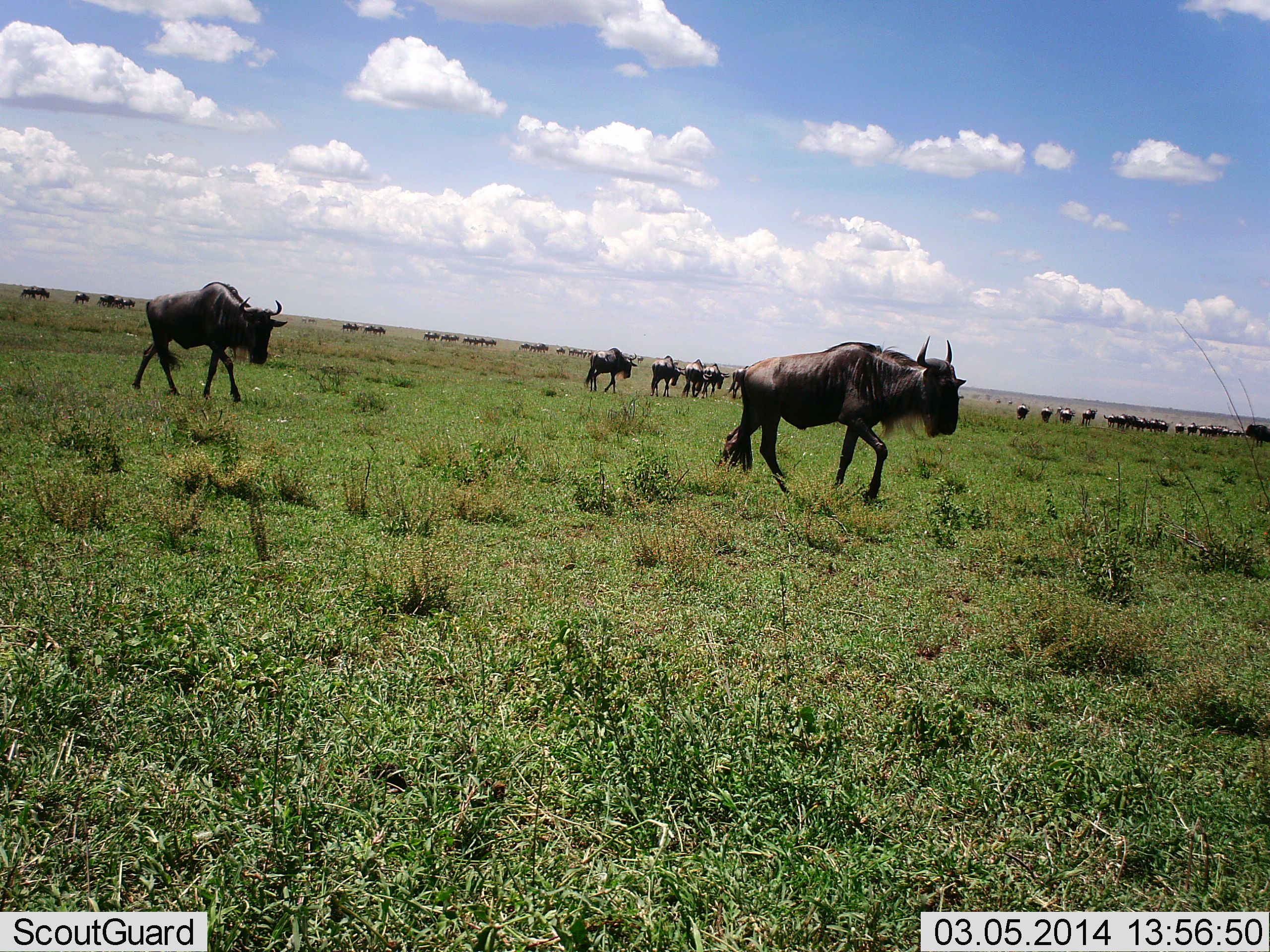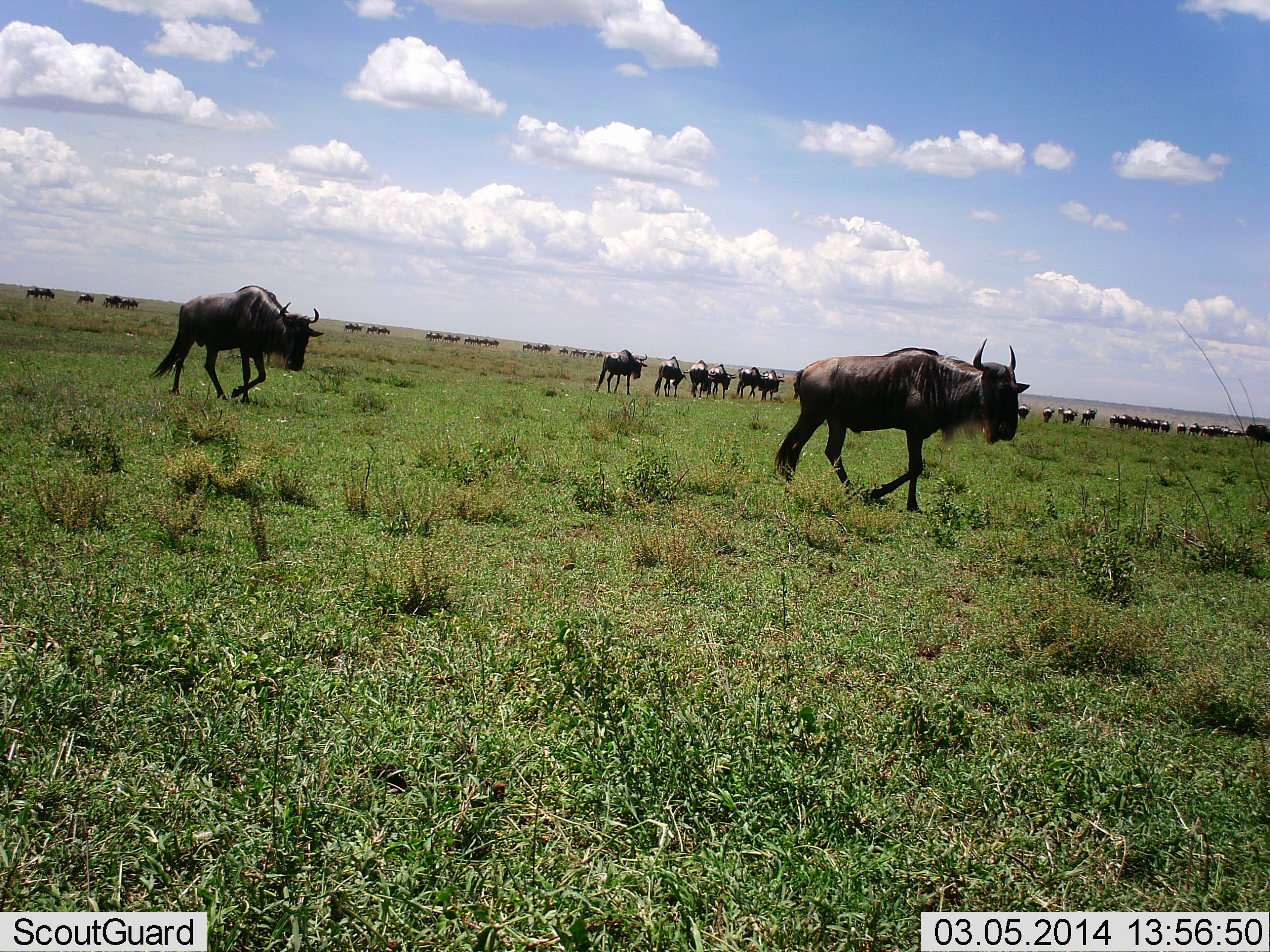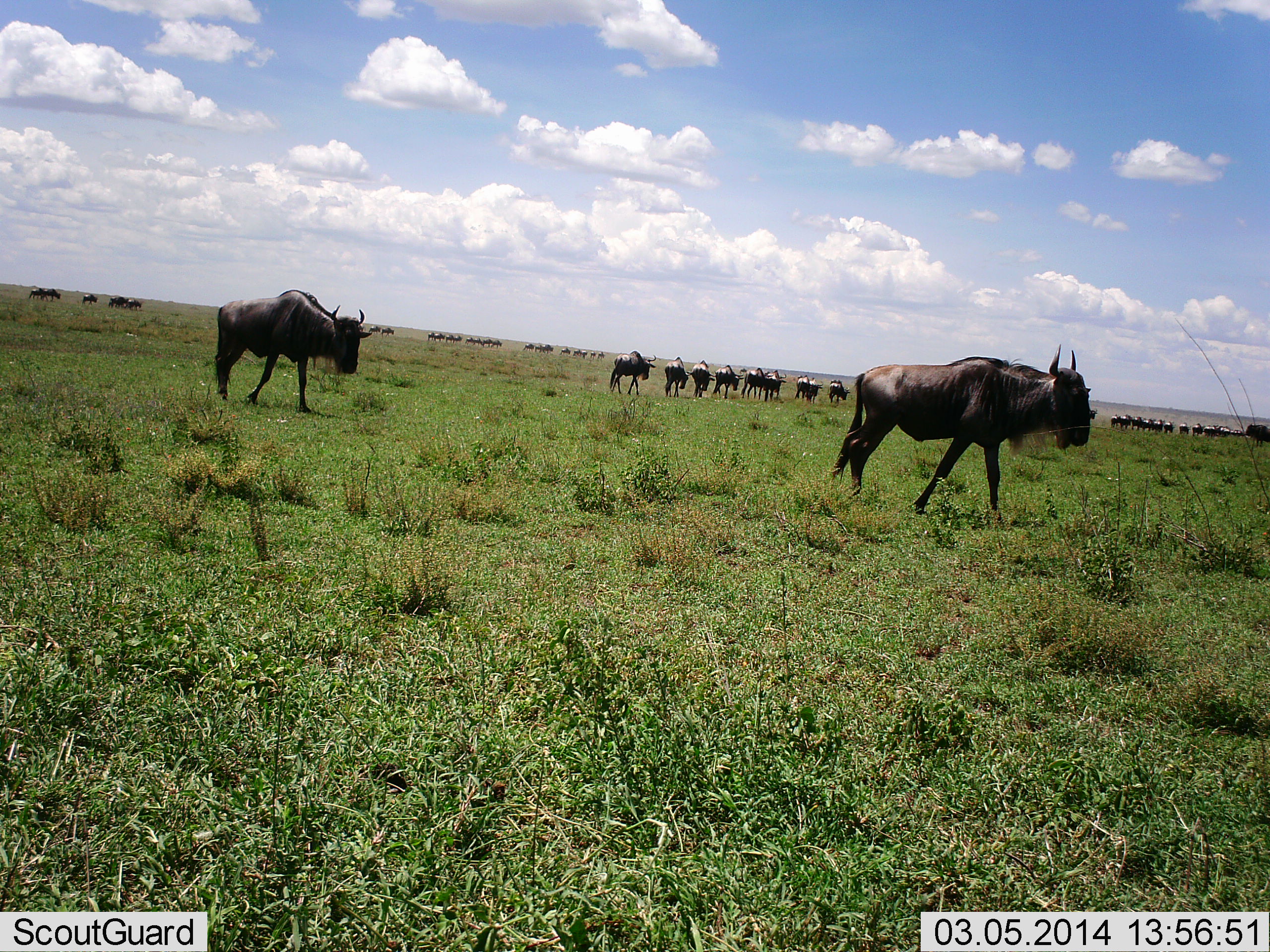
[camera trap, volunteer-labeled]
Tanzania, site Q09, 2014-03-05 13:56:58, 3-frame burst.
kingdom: Animalia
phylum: Chordata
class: Mammalia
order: Artiodactyla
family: Bovidae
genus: Connochaetes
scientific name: Connochaetes taurinus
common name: blue wildebeest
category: wildebeest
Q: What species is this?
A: Wildebeest (blue wildebeest) (Connochaetes taurinus).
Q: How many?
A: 11-50.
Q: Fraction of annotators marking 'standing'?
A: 30%.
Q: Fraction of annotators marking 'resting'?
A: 0%.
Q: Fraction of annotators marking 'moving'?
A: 90%.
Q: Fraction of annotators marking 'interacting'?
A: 0%.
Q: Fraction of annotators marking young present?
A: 0%.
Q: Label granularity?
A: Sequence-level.